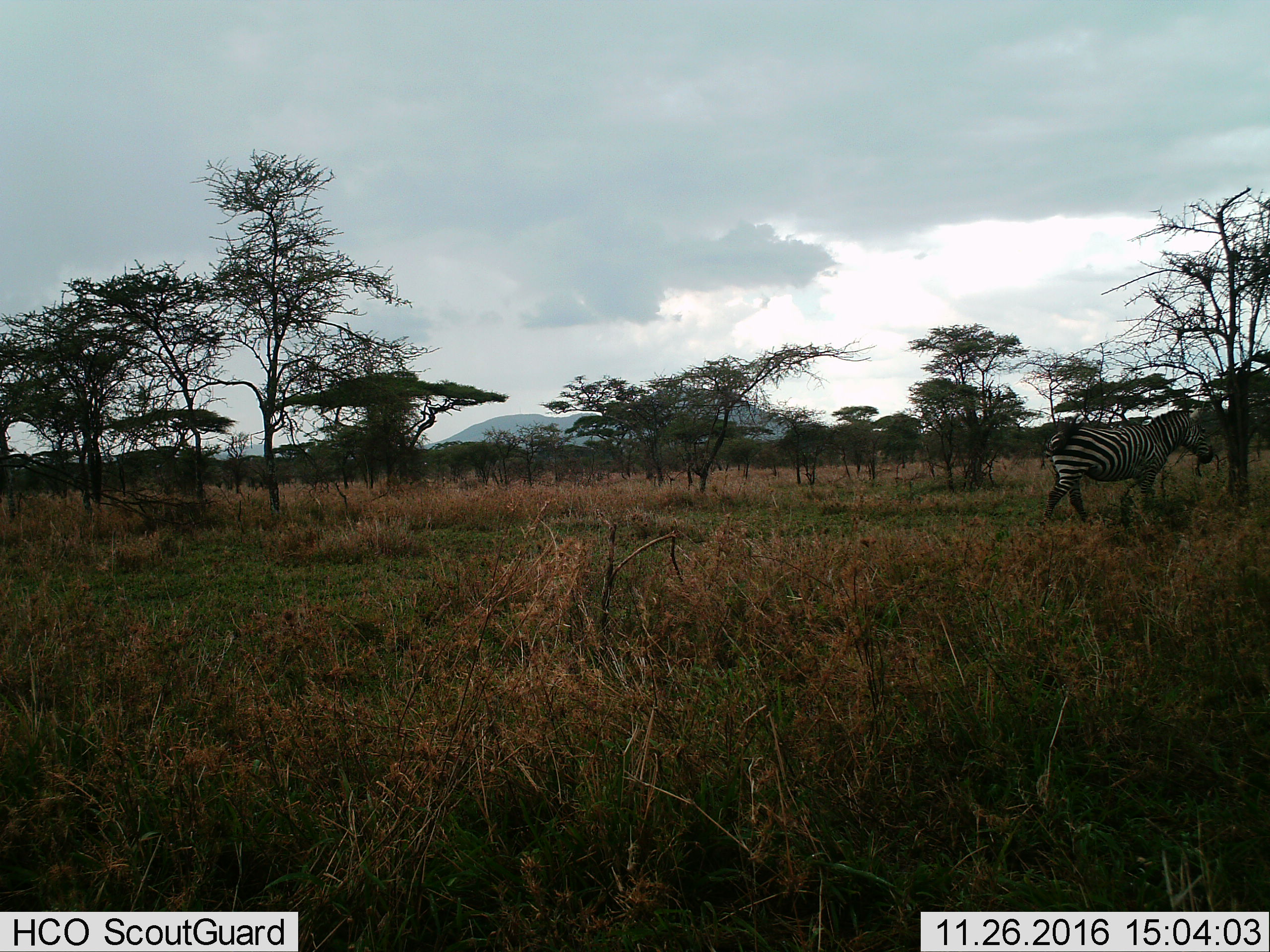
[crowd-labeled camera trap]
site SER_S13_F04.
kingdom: Animalia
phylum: Chordata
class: Mammalia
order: Perissodactyla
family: Equidae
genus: Equus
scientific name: Equus quagga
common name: plains zebra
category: zebraplains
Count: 1.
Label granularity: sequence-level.